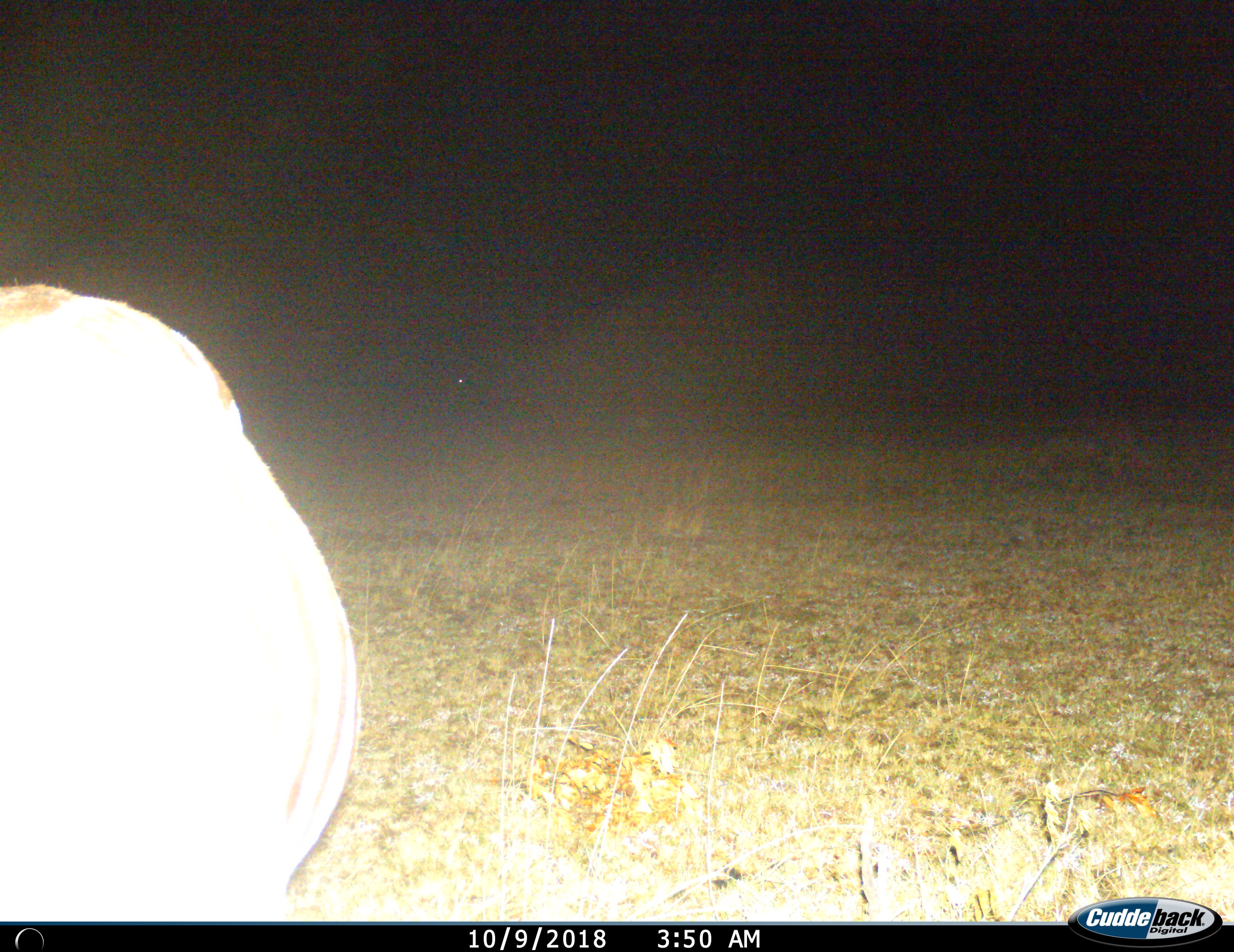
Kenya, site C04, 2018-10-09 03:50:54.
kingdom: Animalia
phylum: Chordata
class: Mammalia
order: Perissodactyla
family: Equidae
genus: Equus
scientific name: Equus quagga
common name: plains zebra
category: zebra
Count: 1.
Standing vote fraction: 100%.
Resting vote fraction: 0%.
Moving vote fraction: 25%.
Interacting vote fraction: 0%.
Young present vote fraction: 0%.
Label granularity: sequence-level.